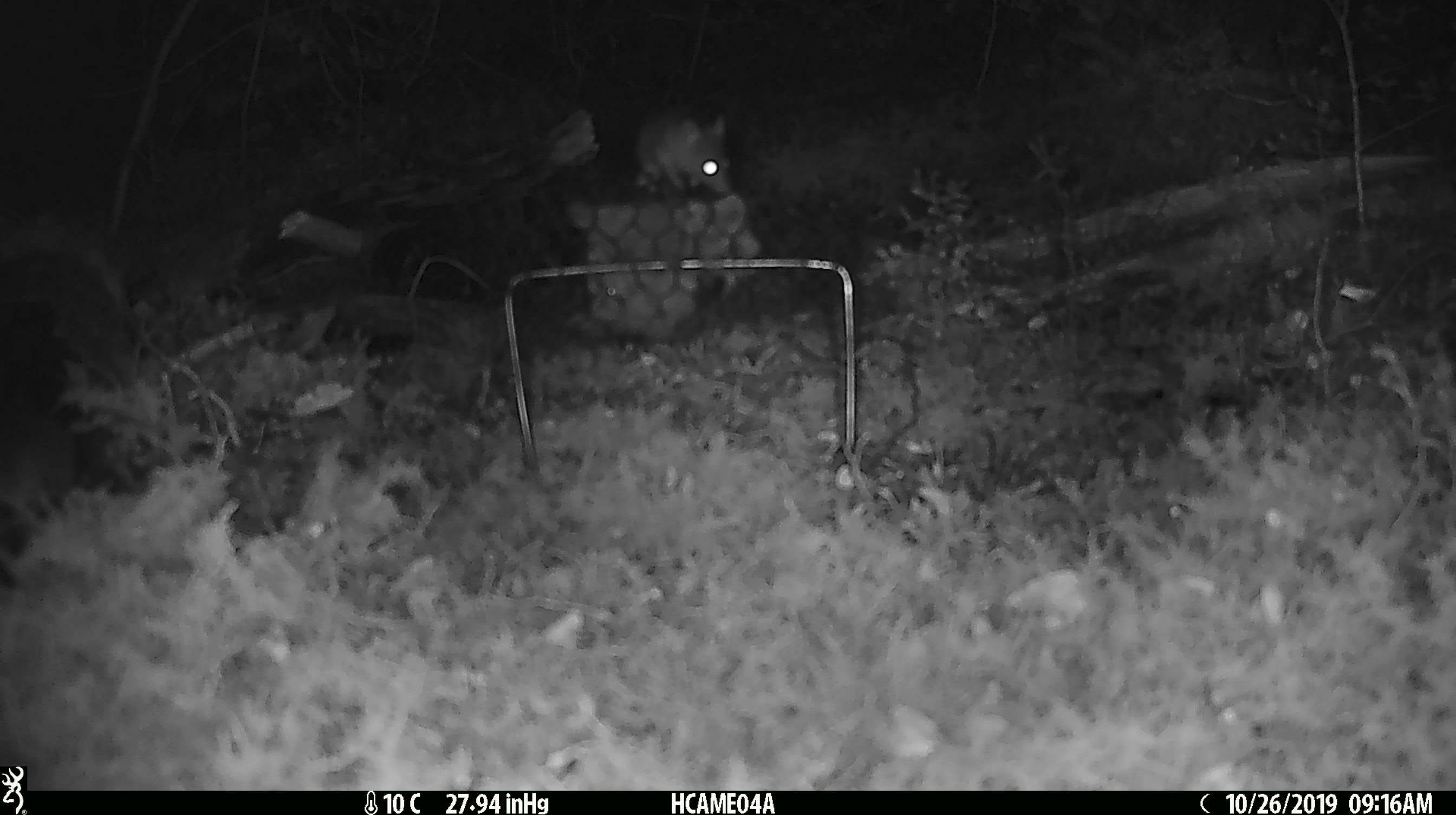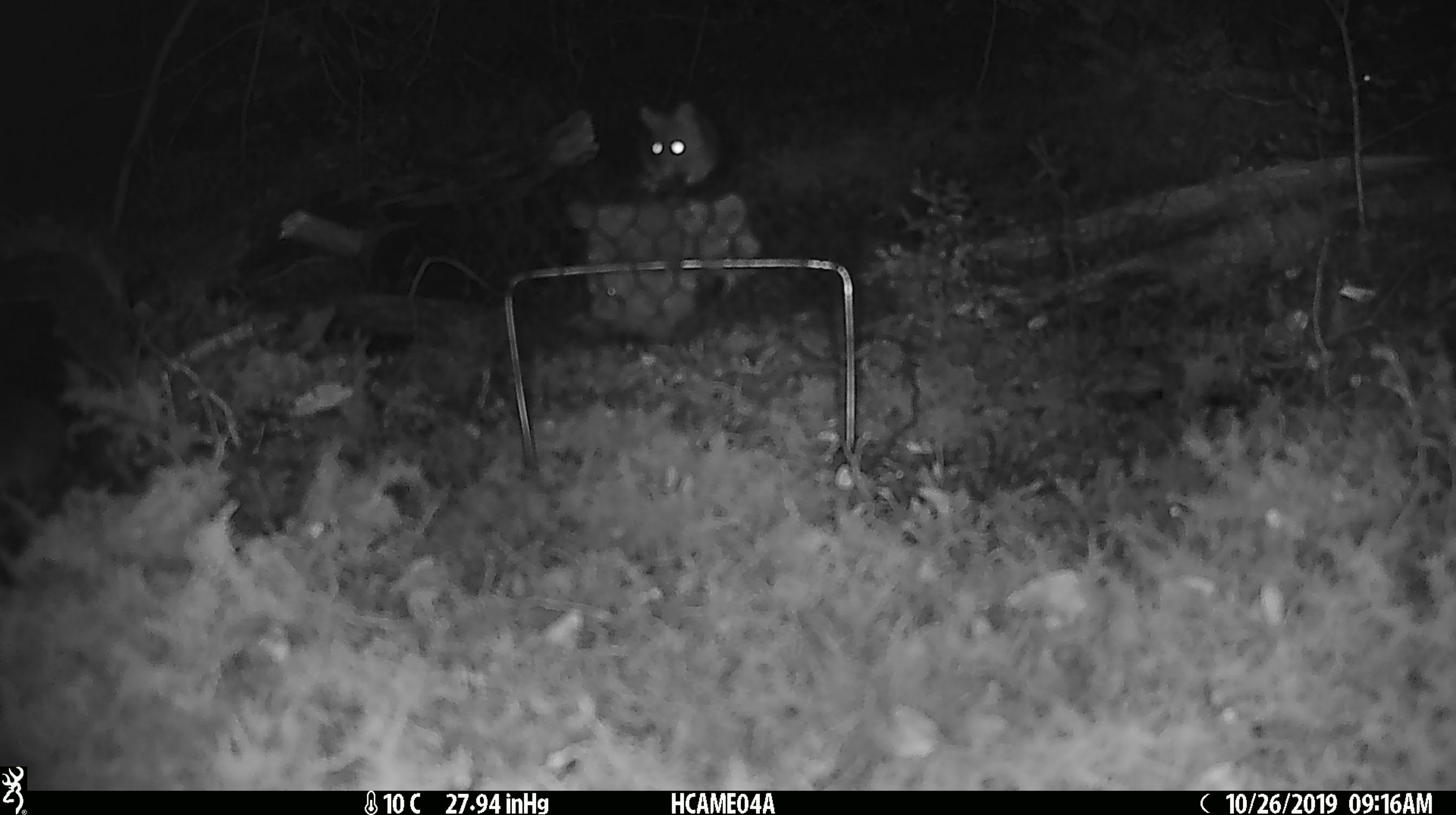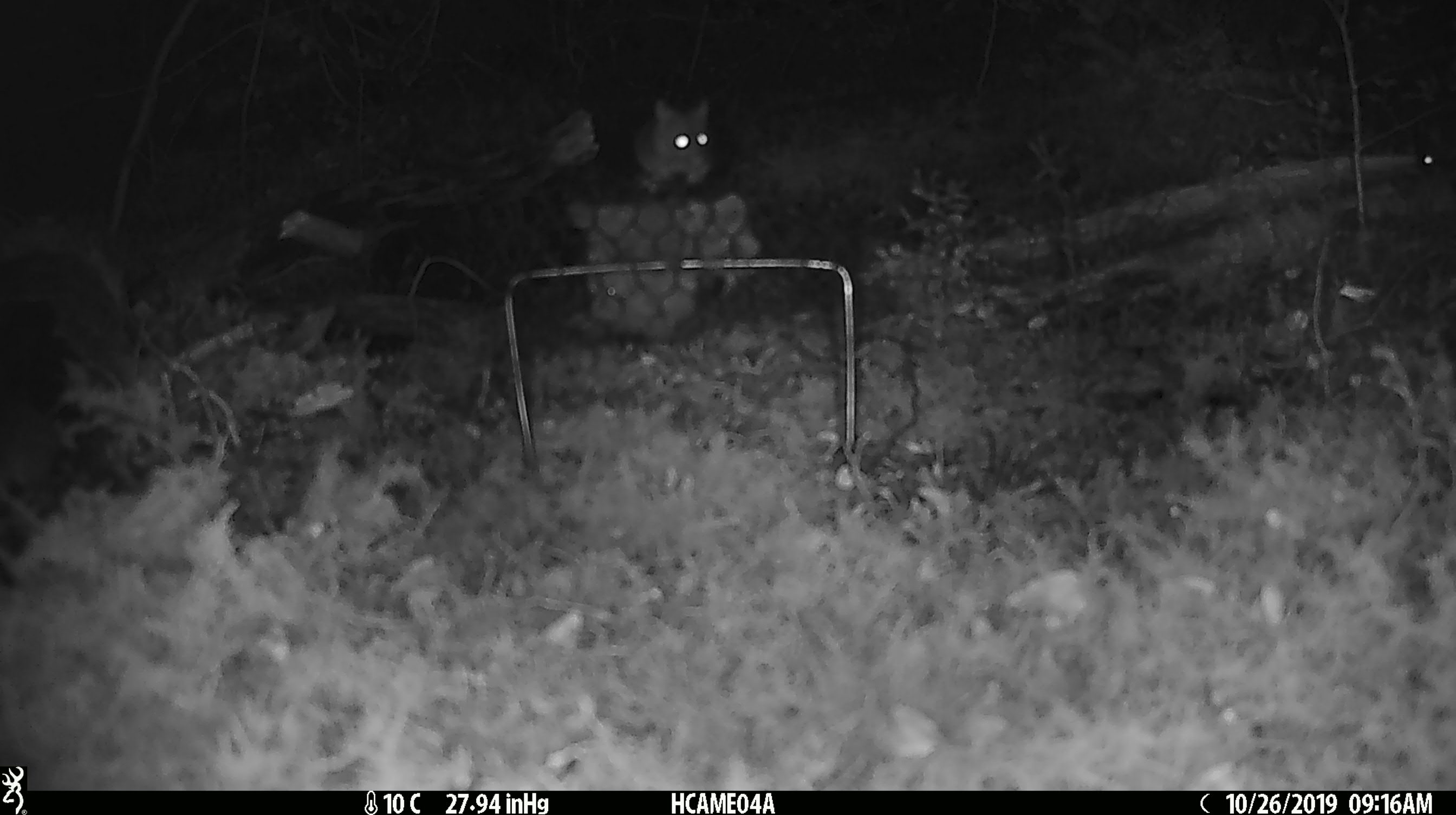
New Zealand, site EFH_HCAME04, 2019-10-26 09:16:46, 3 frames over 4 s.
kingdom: Animalia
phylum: Chordata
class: Mammalia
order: Rodentia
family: Muridae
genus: Mus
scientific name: Mus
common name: mouse